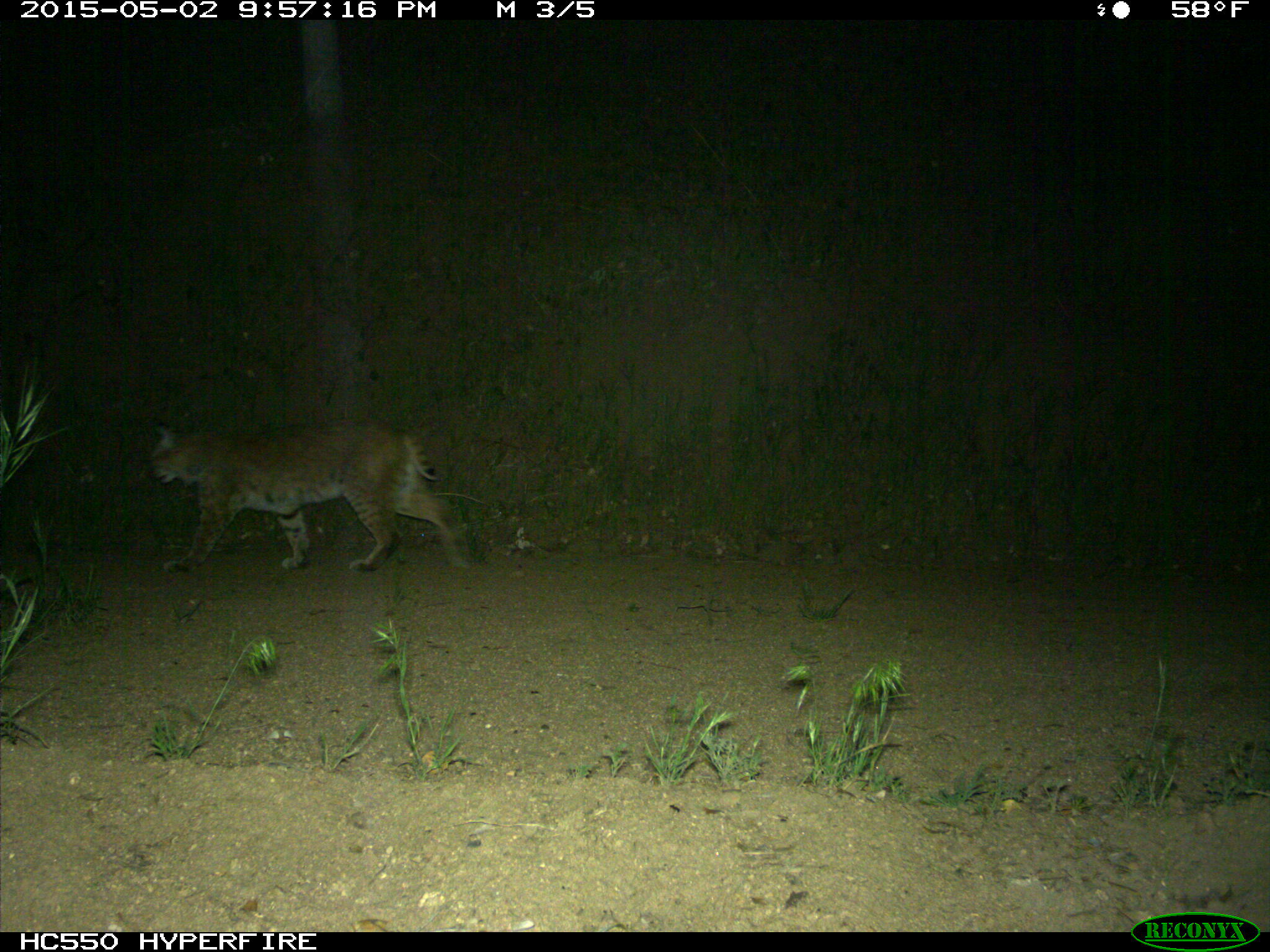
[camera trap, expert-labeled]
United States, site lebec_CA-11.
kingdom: Animalia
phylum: Chordata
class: Mammalia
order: Carnivora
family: Felidae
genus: Lynx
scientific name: Lynx rufus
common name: bobcat